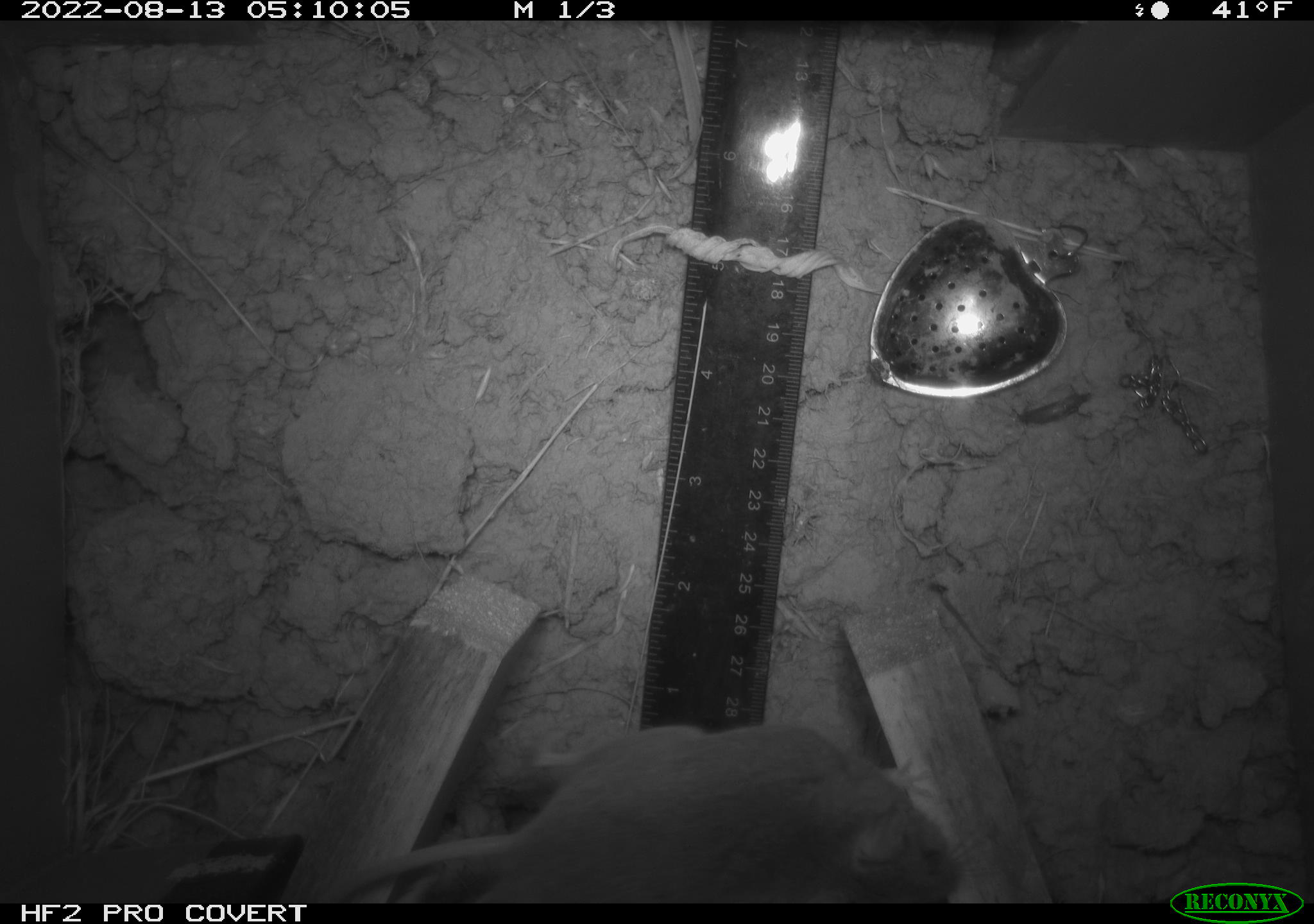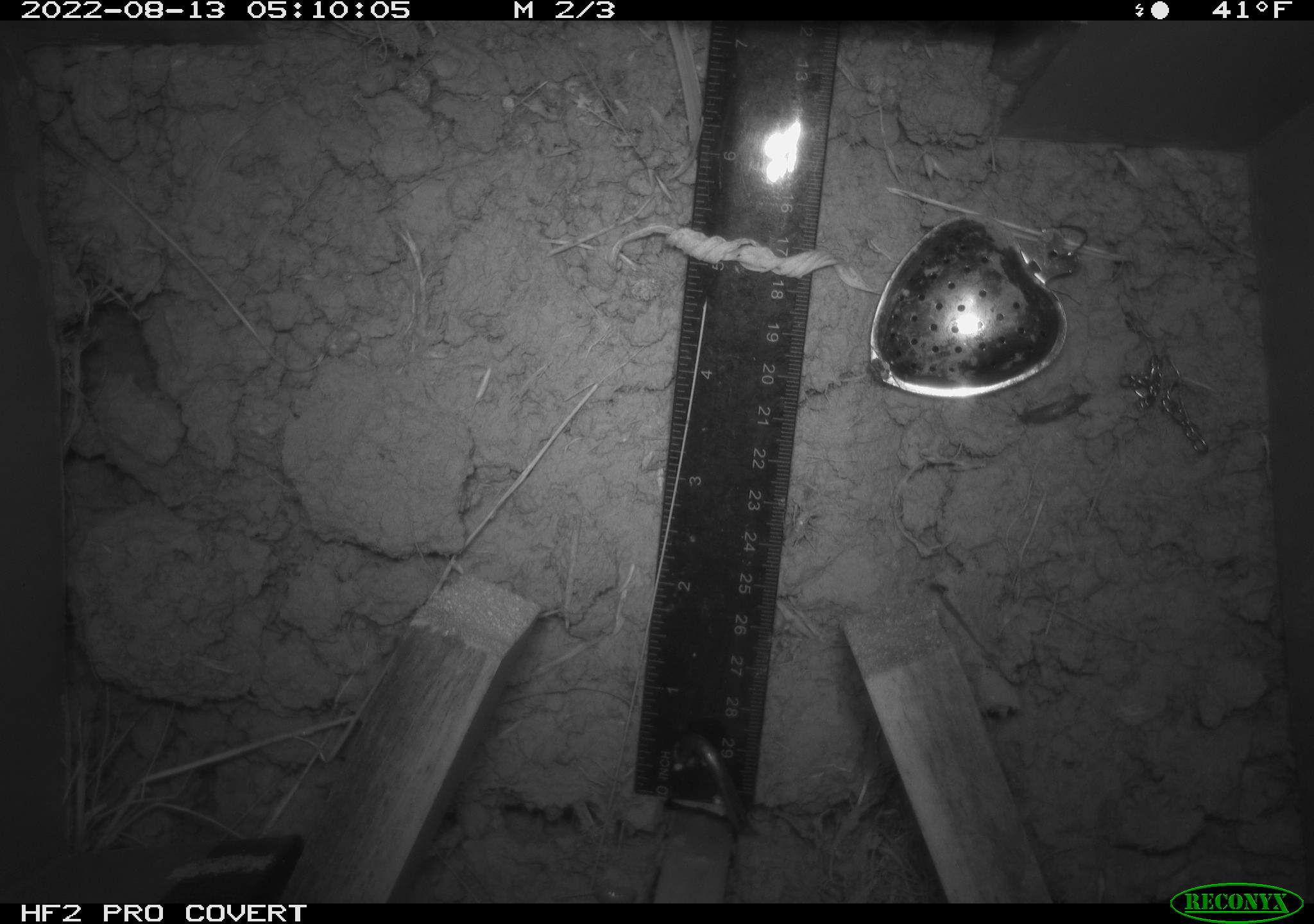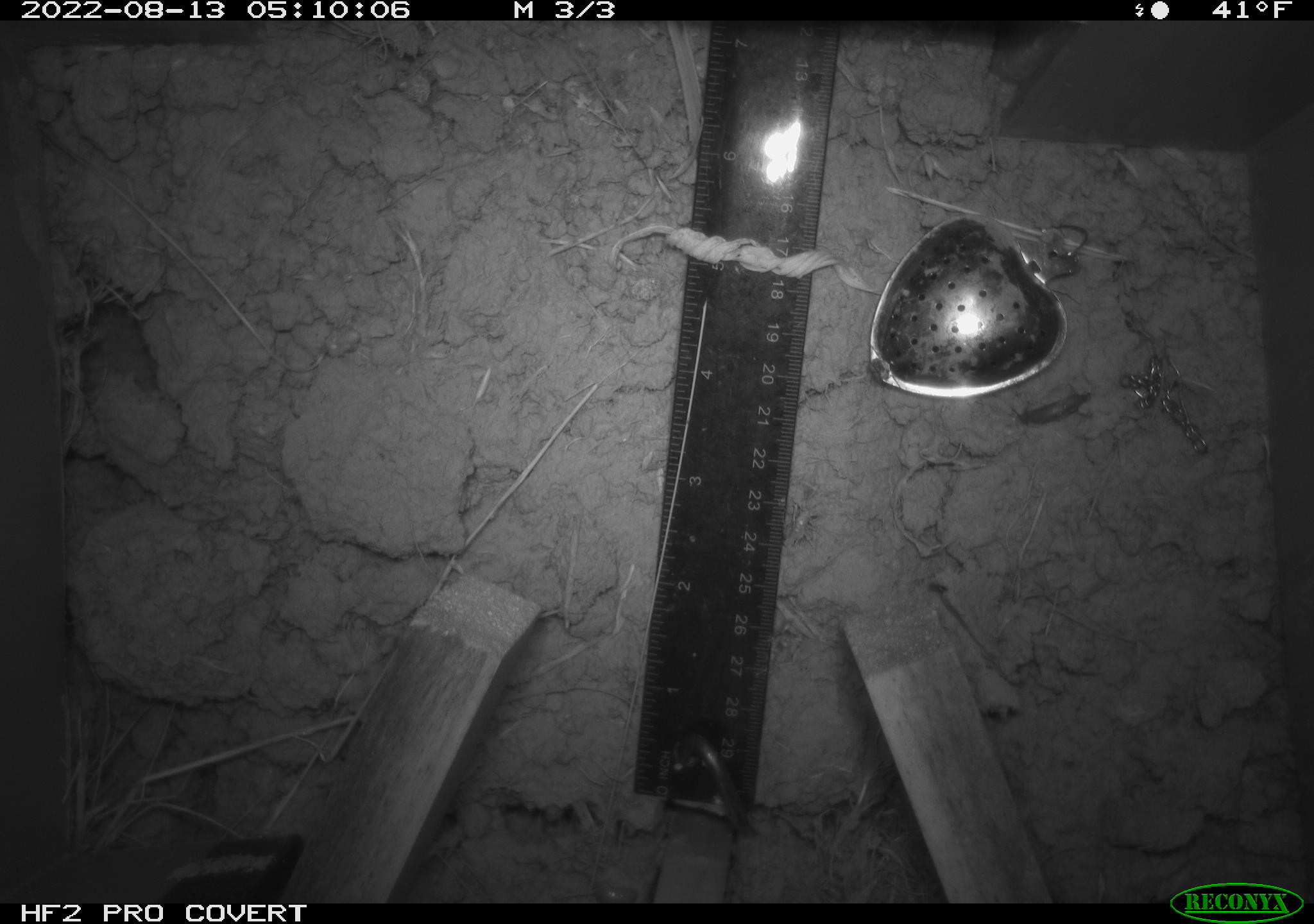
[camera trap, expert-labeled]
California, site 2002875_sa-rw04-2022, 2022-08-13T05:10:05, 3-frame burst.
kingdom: Animalia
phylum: Chordata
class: Mammalia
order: Rodentia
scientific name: Rodentia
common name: mouse species